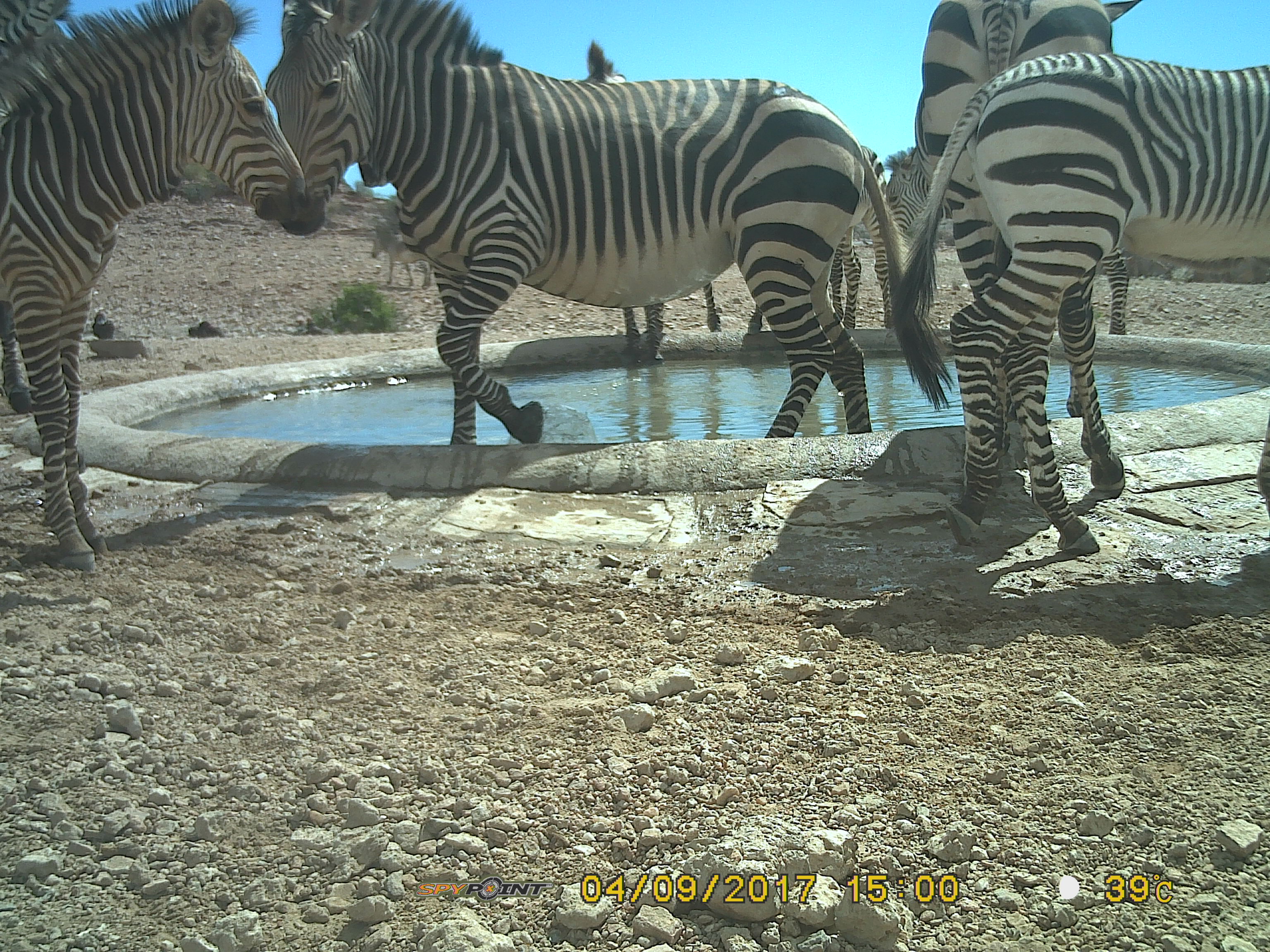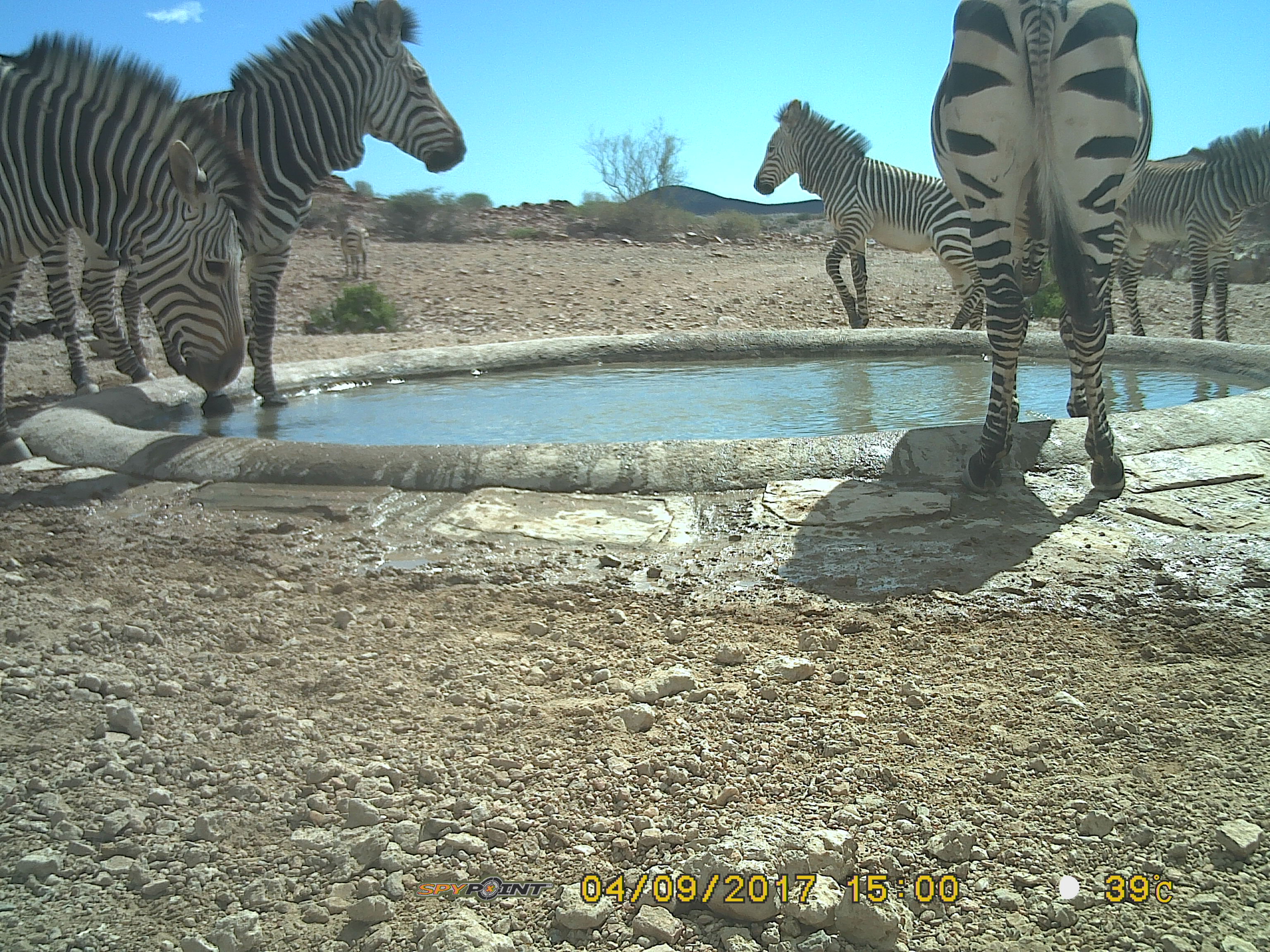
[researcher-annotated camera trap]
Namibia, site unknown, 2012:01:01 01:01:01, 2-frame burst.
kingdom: Animalia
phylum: Chordata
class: Mammalia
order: Perissodactyla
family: Equidae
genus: Equus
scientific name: Equus zebra hartmannae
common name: hartmann's mountain zebra